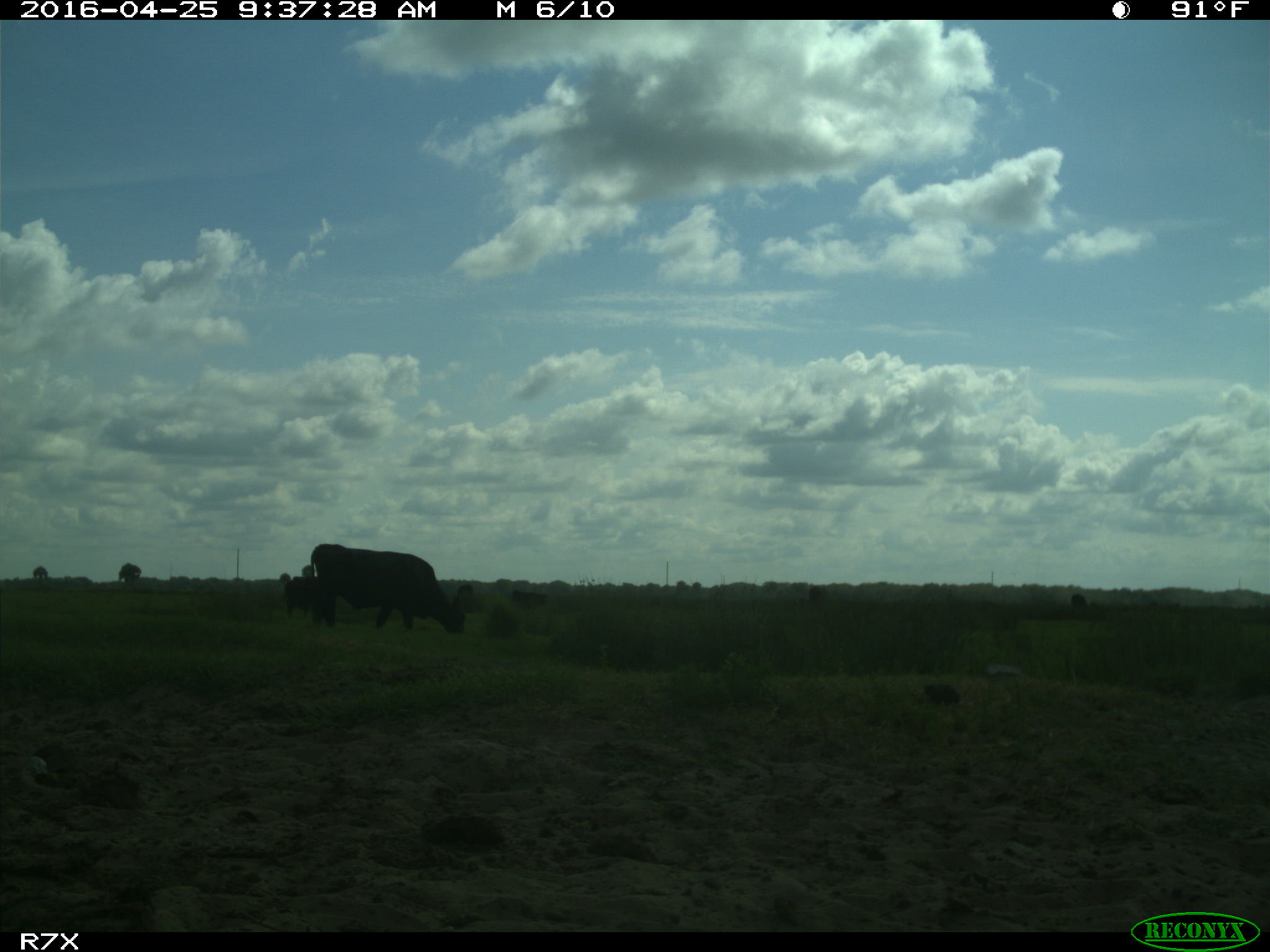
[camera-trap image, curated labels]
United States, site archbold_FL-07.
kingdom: Animalia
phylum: Chordata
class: Mammalia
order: Artiodactyla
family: Bovidae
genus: Bos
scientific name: Bos taurus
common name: domestic cow